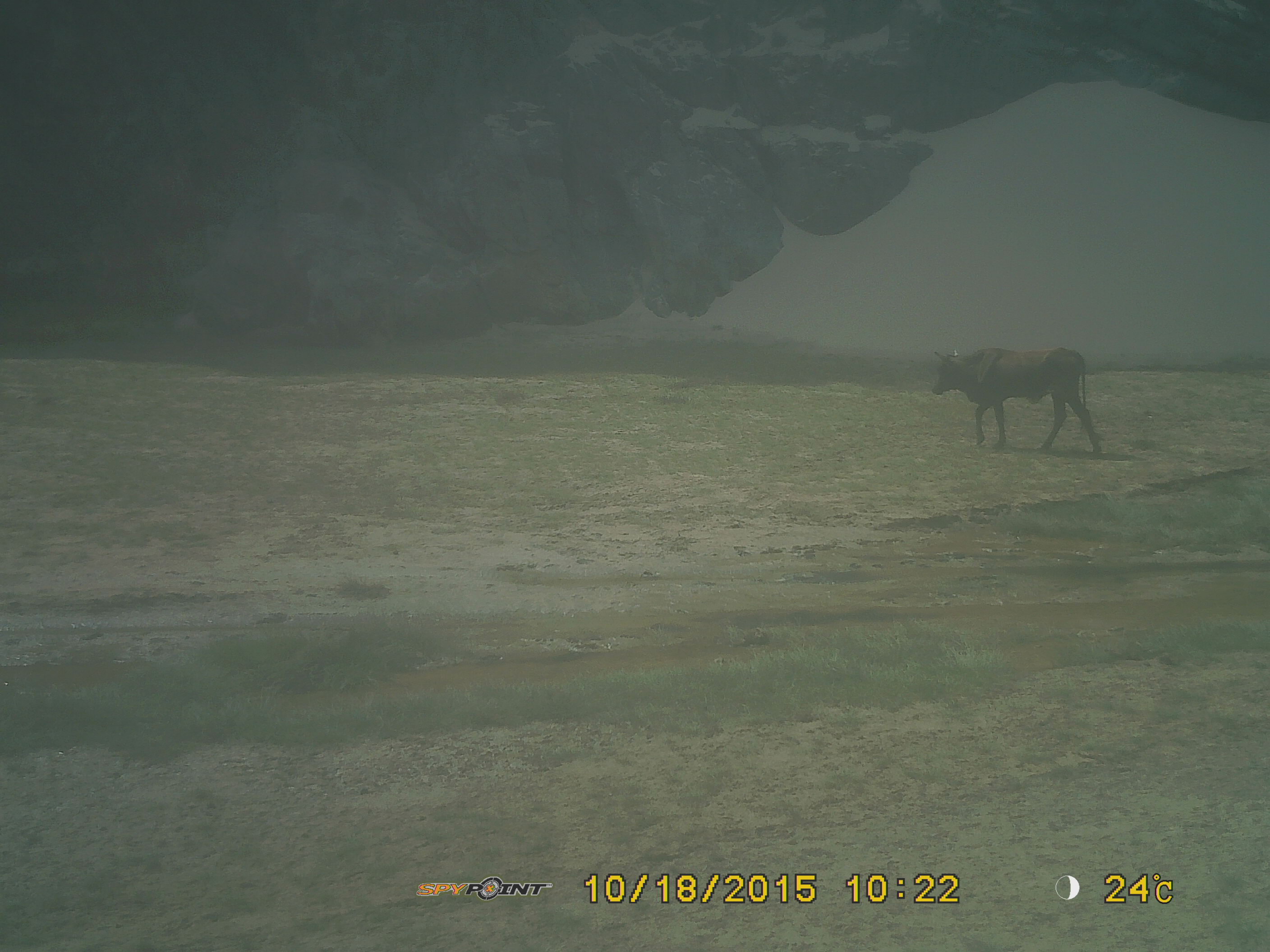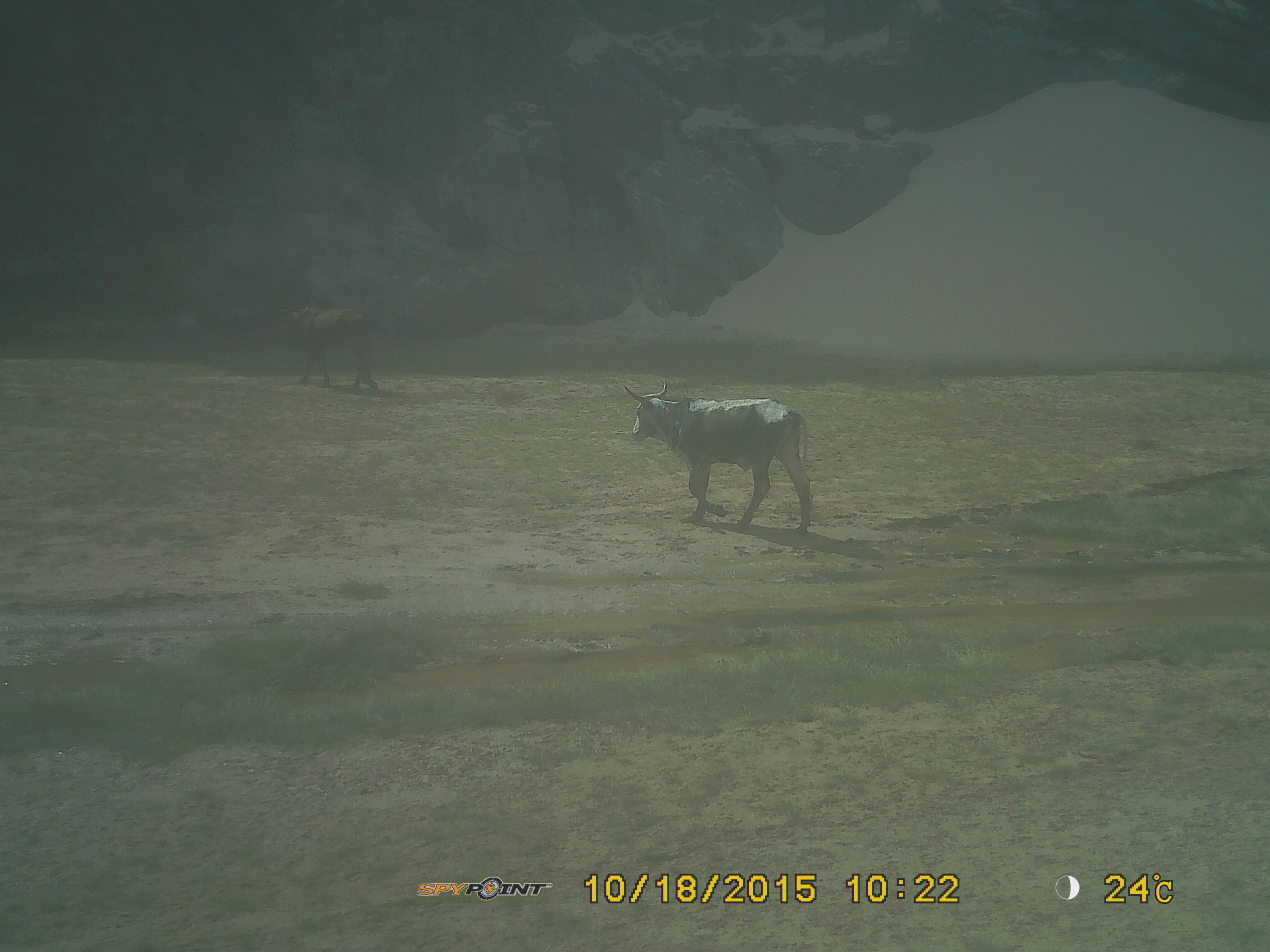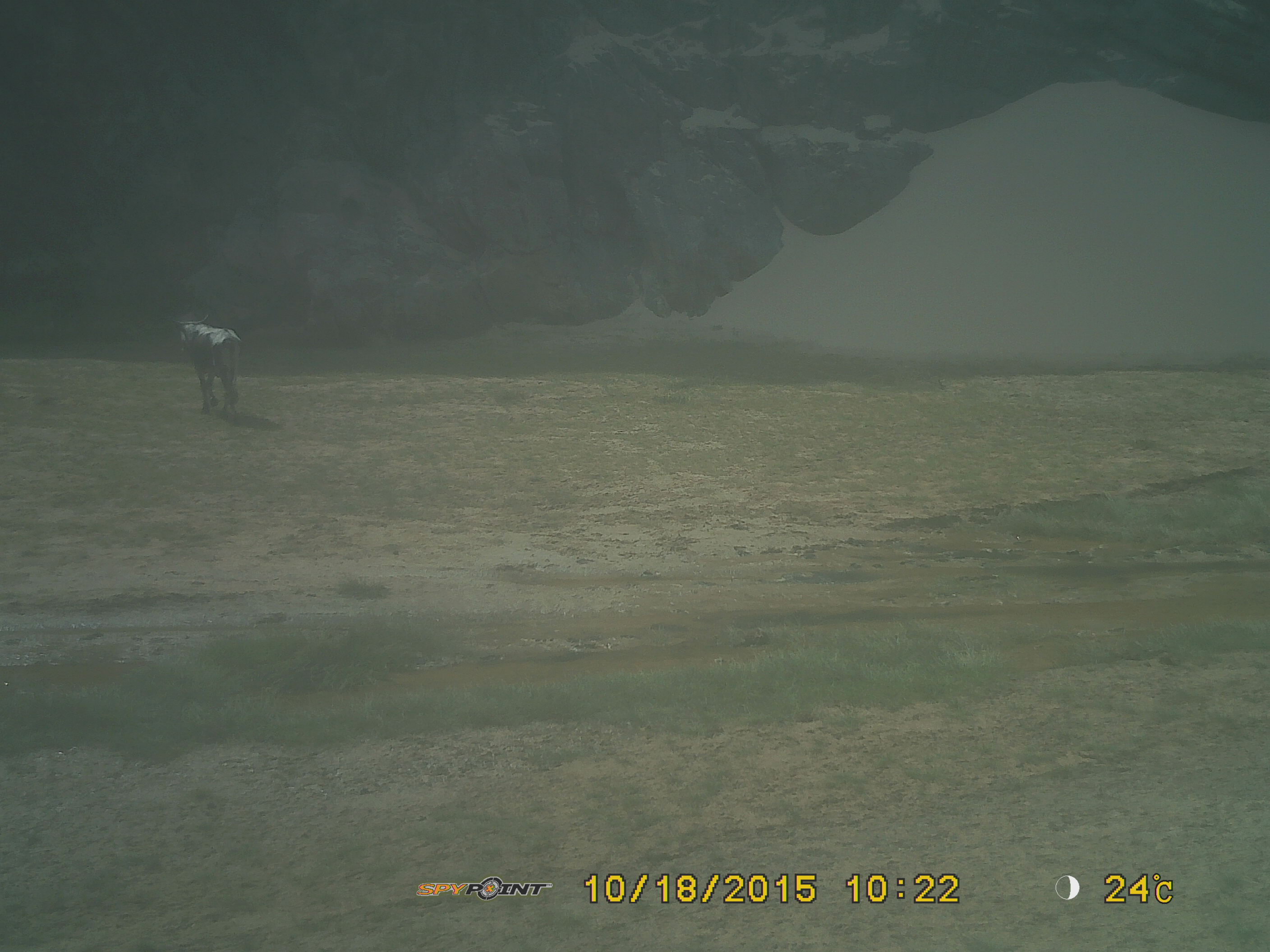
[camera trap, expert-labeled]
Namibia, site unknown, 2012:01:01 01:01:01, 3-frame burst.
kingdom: Animalia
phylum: Chordata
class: Mammalia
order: Artiodactyla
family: Bovidae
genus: Bos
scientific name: Bos taurus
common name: domestic cow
Bos taurus (domestic cow).